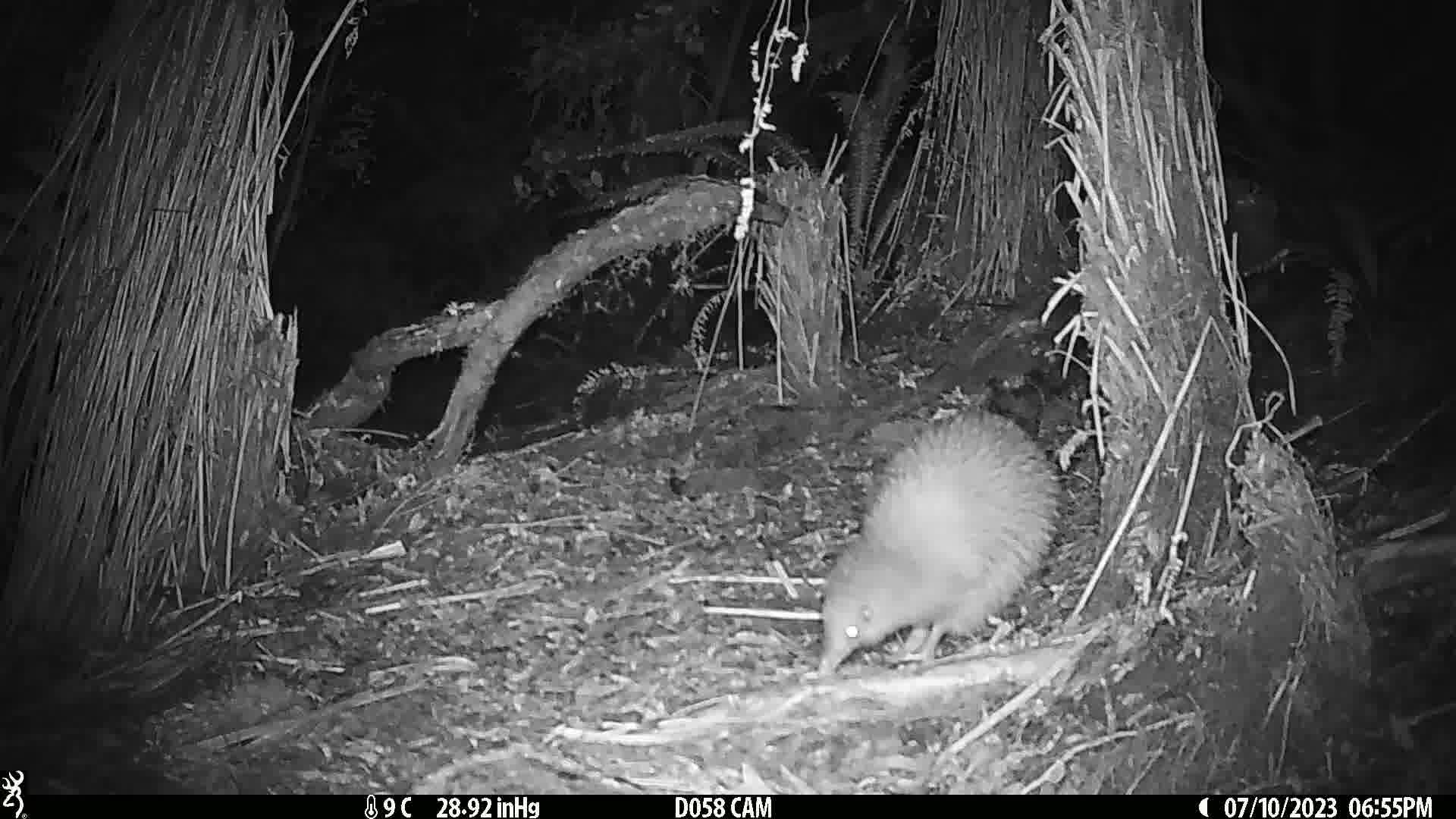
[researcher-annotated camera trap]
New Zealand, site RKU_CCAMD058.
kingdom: Animalia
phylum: Chordata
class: Aves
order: Apterygiformes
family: Apterygidae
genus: Apteryx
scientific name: Apteryx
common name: kiwi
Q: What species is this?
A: Kiwi (Apteryx).